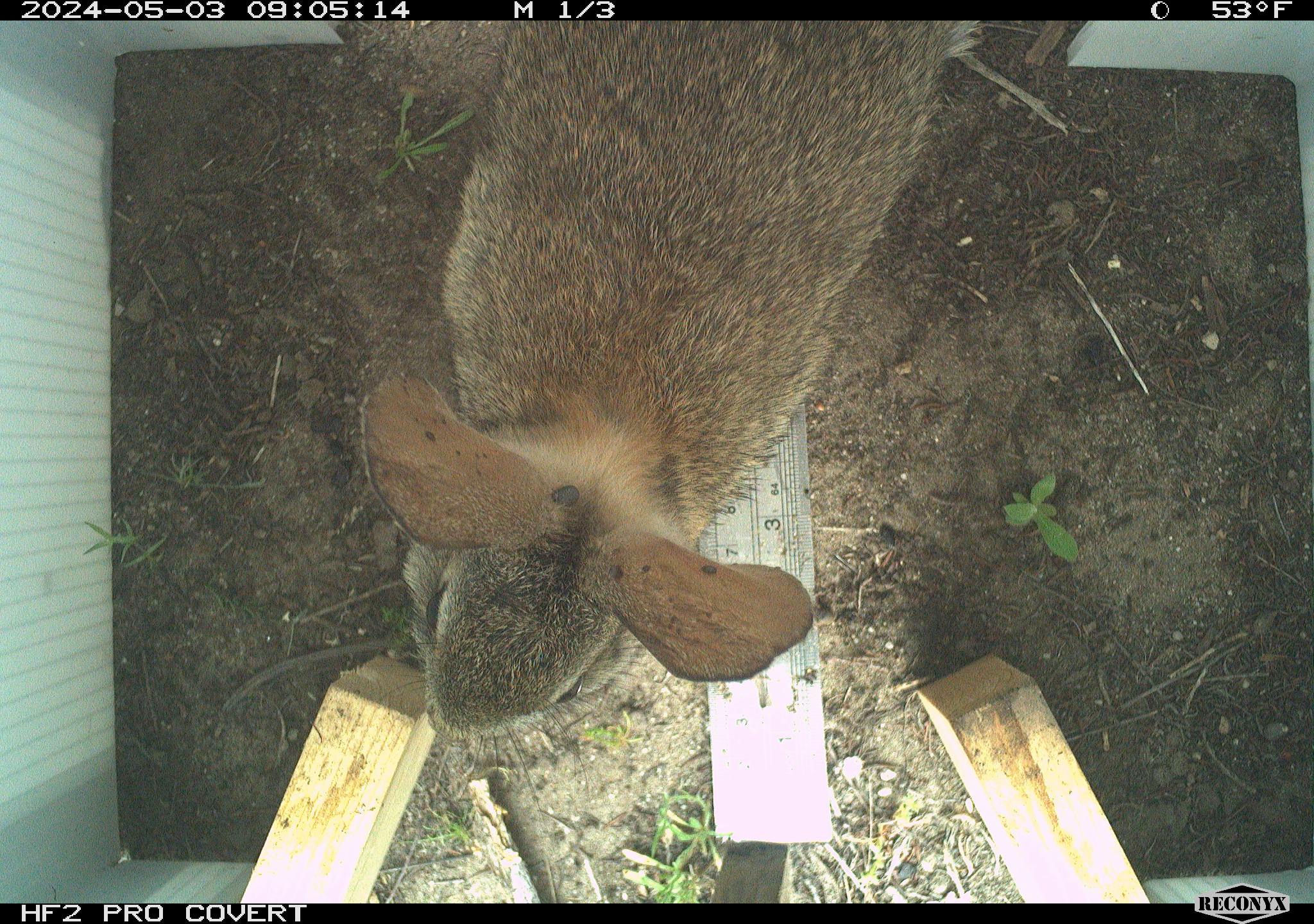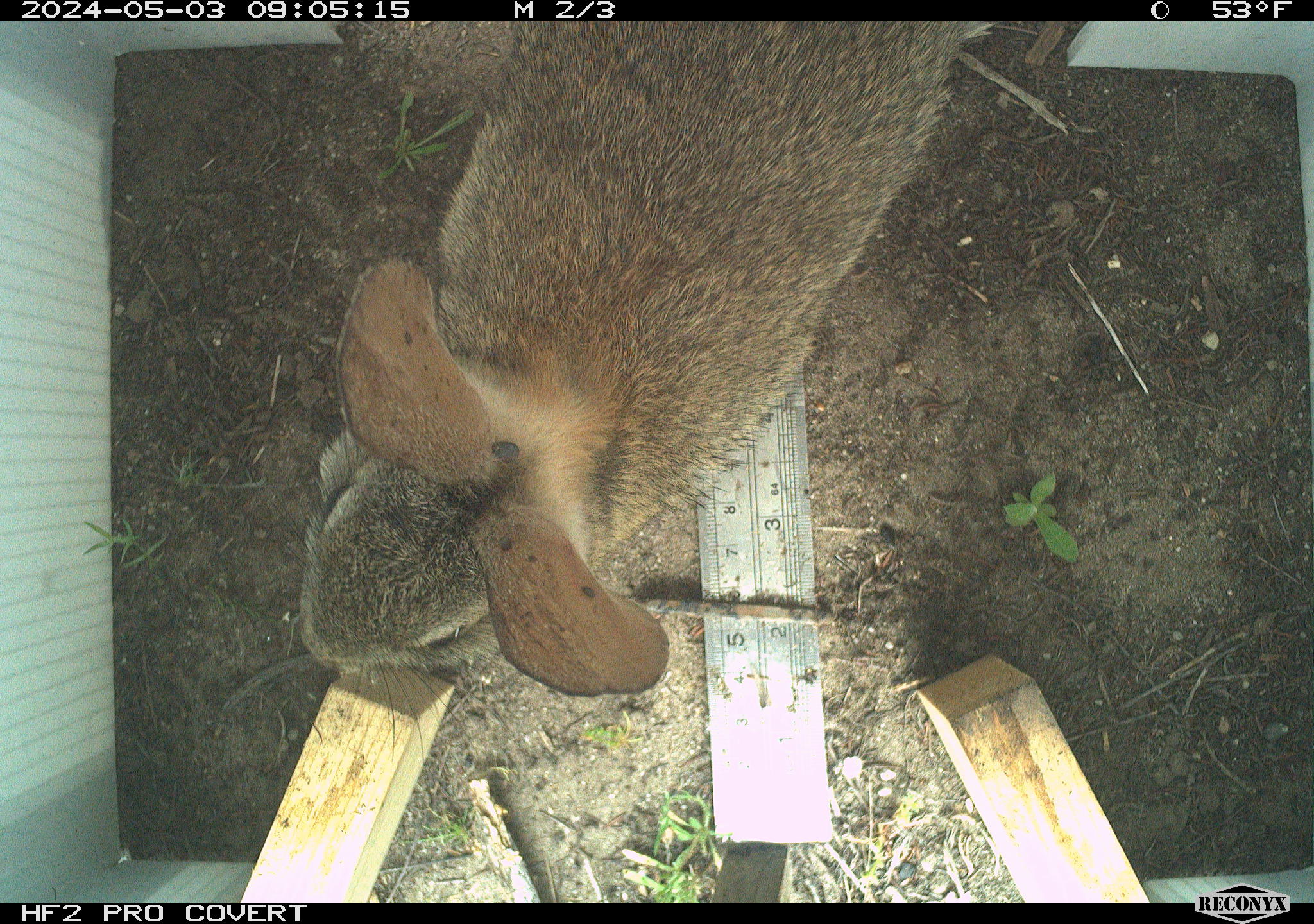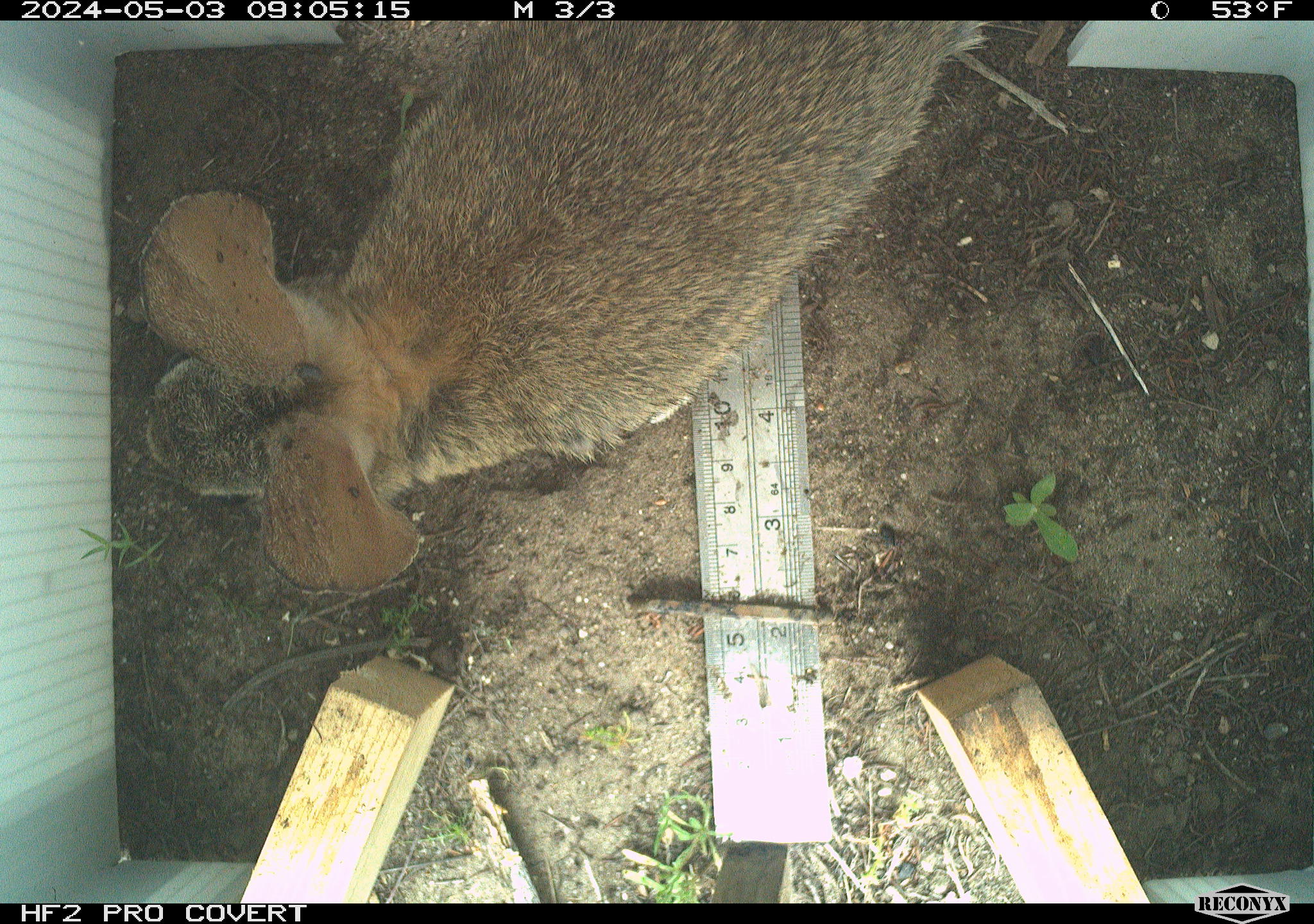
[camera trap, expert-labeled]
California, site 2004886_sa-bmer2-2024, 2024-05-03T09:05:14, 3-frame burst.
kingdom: Animalia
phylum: Chordata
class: Mammalia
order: Lagomorpha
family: Leporidae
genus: Sylvilagus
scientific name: Sylvilagus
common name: cottontail rabbits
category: sylvilagus species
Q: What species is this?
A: Sylvilagus species (cottontail rabbits) (Sylvilagus).